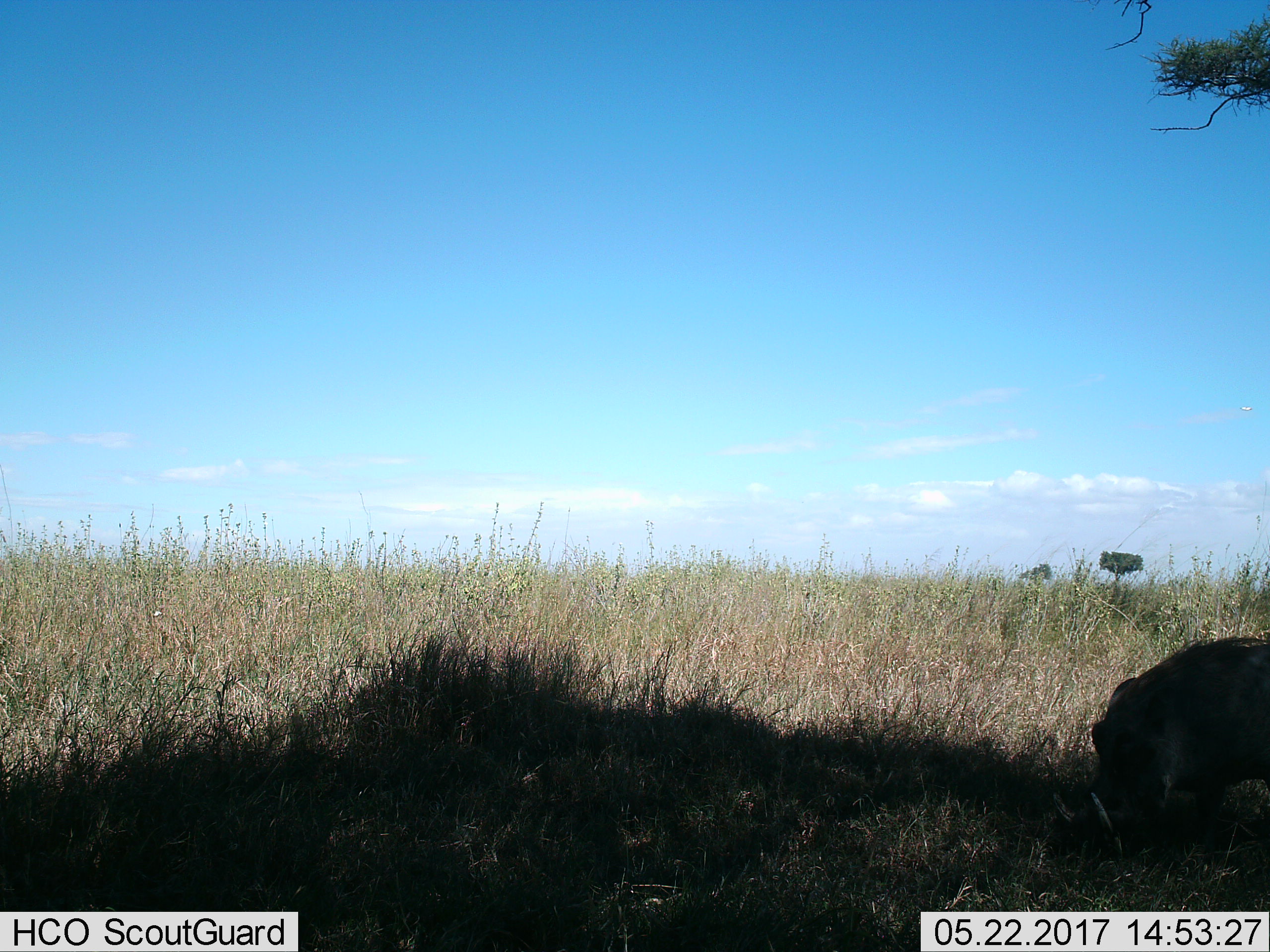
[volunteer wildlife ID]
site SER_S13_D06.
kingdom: Animalia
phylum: Chordata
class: Mammalia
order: Artiodactyla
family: Suidae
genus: Phacochoerus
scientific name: Phacochoerus africanus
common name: warthog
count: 1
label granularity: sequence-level